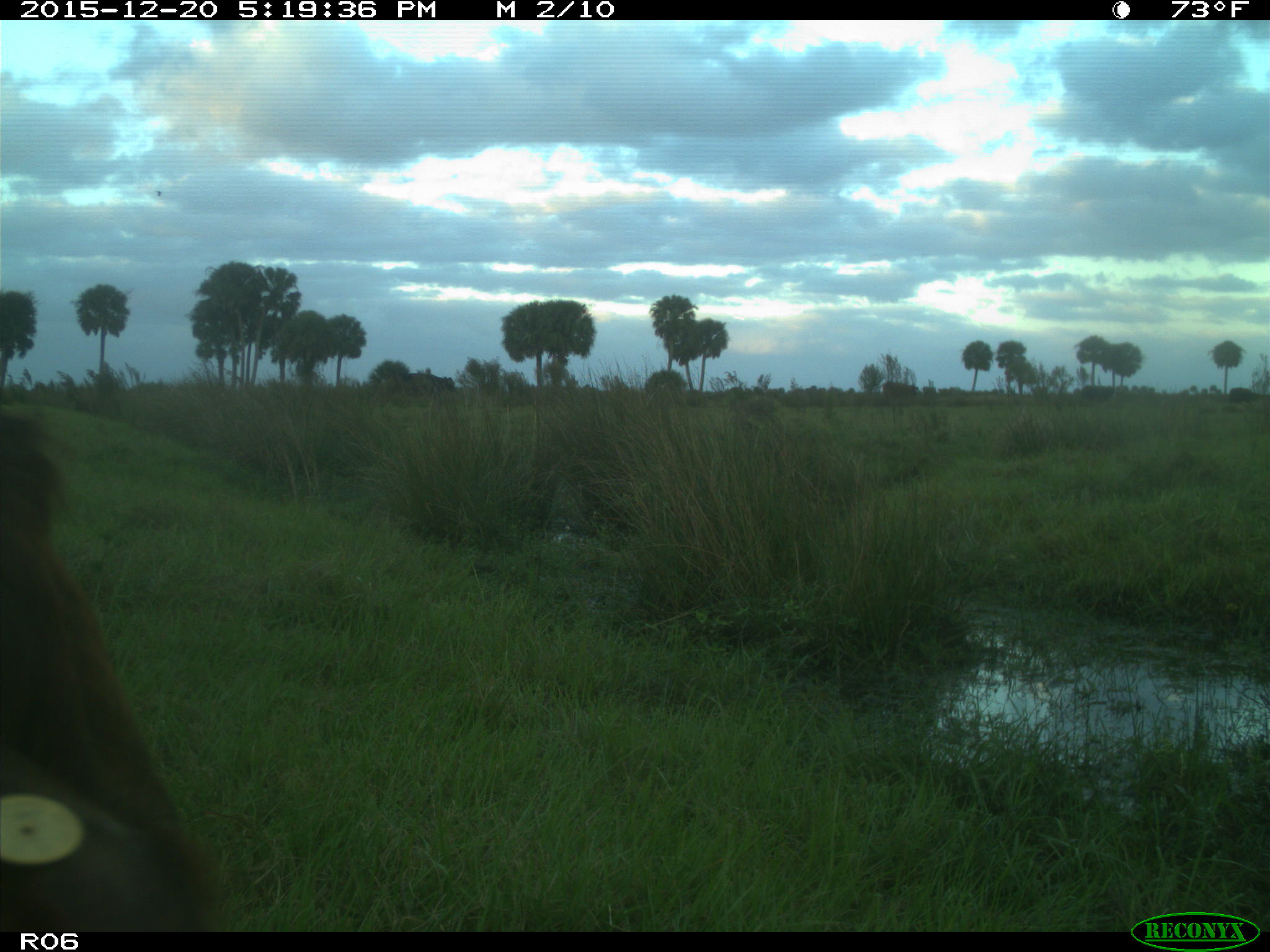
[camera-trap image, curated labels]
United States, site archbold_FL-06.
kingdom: Animalia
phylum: Chordata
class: Mammalia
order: Artiodactyla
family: Bovidae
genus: Bos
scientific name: Bos taurus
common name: domestic cow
Bos taurus (domestic cow).